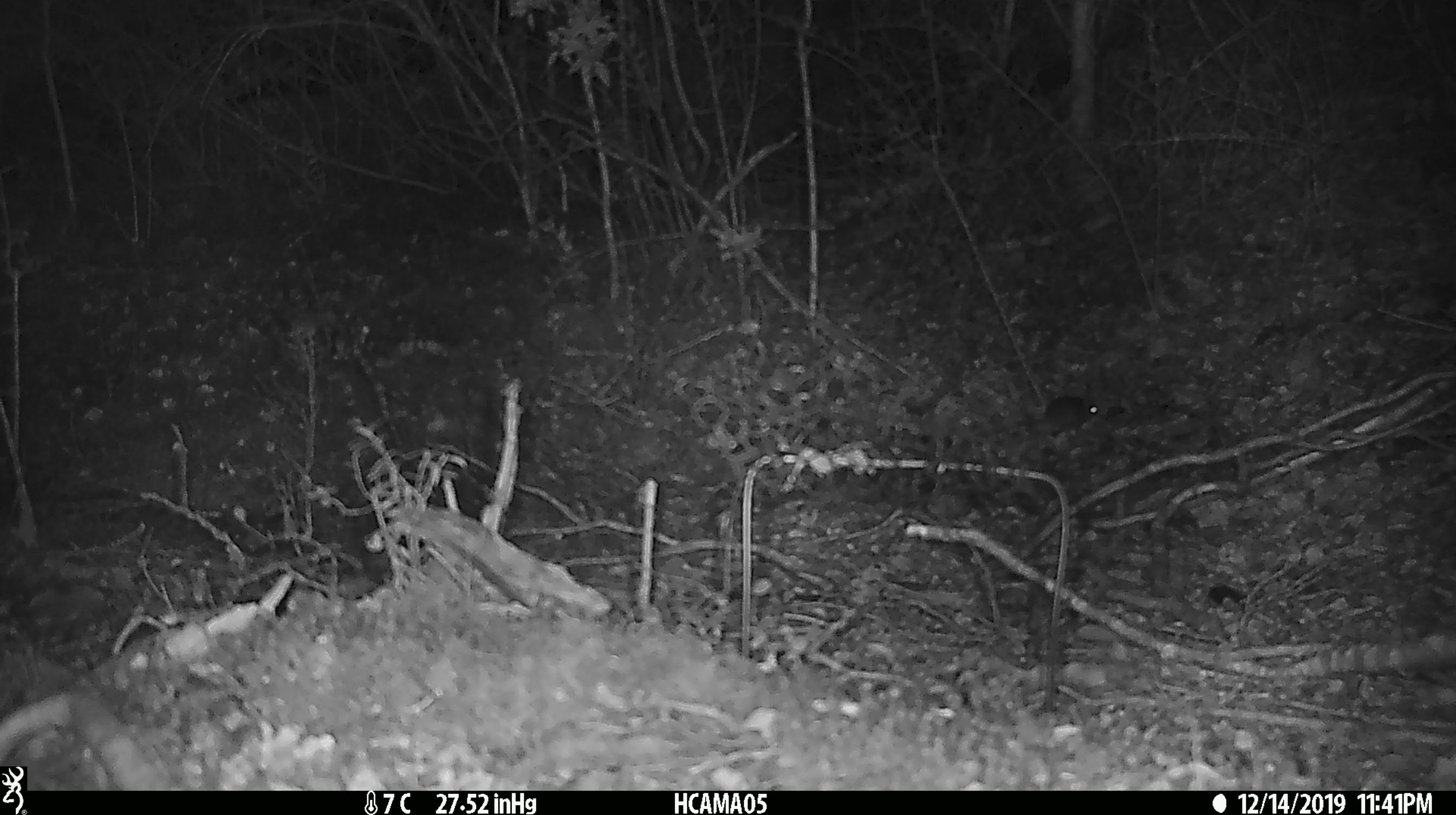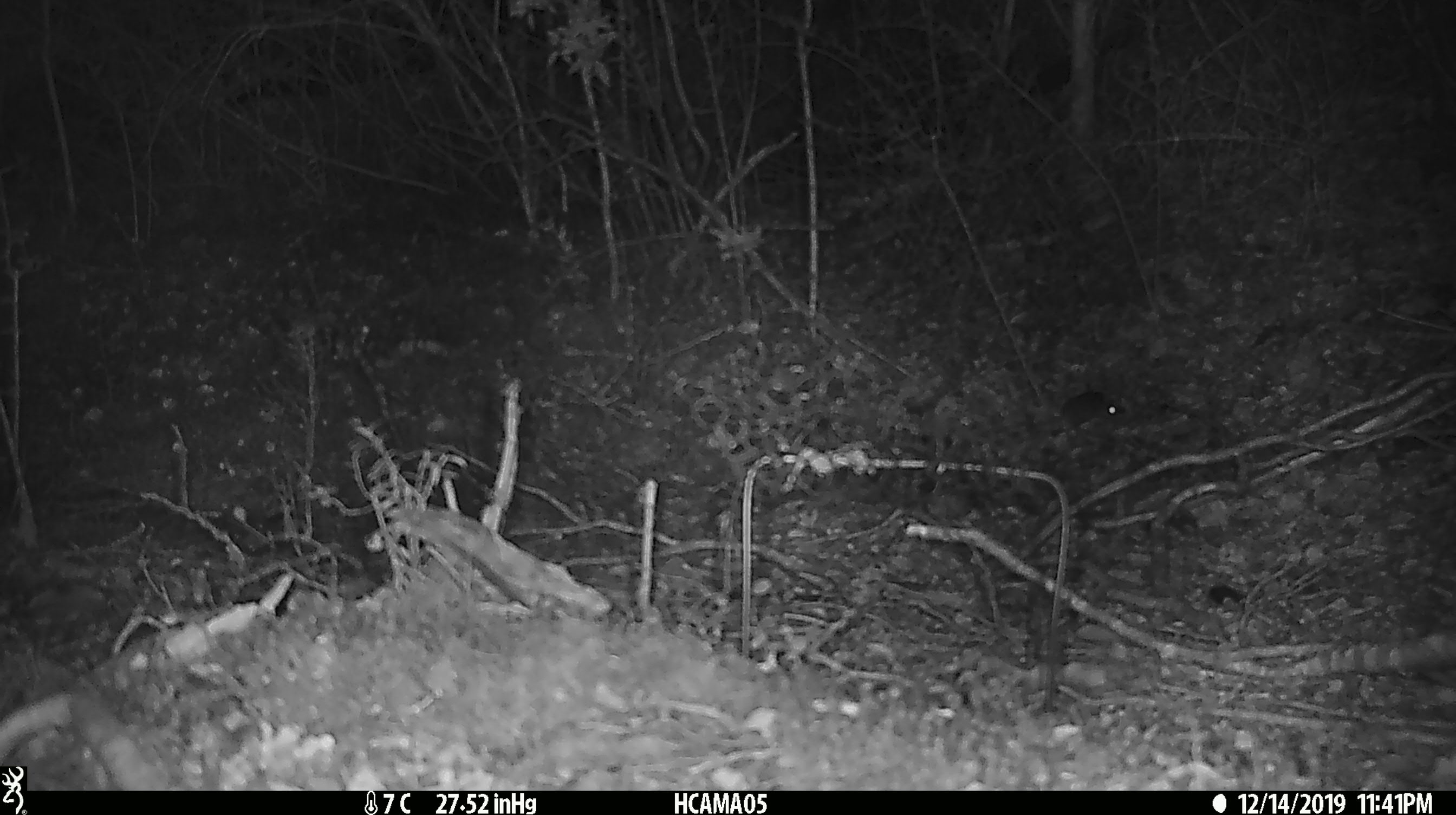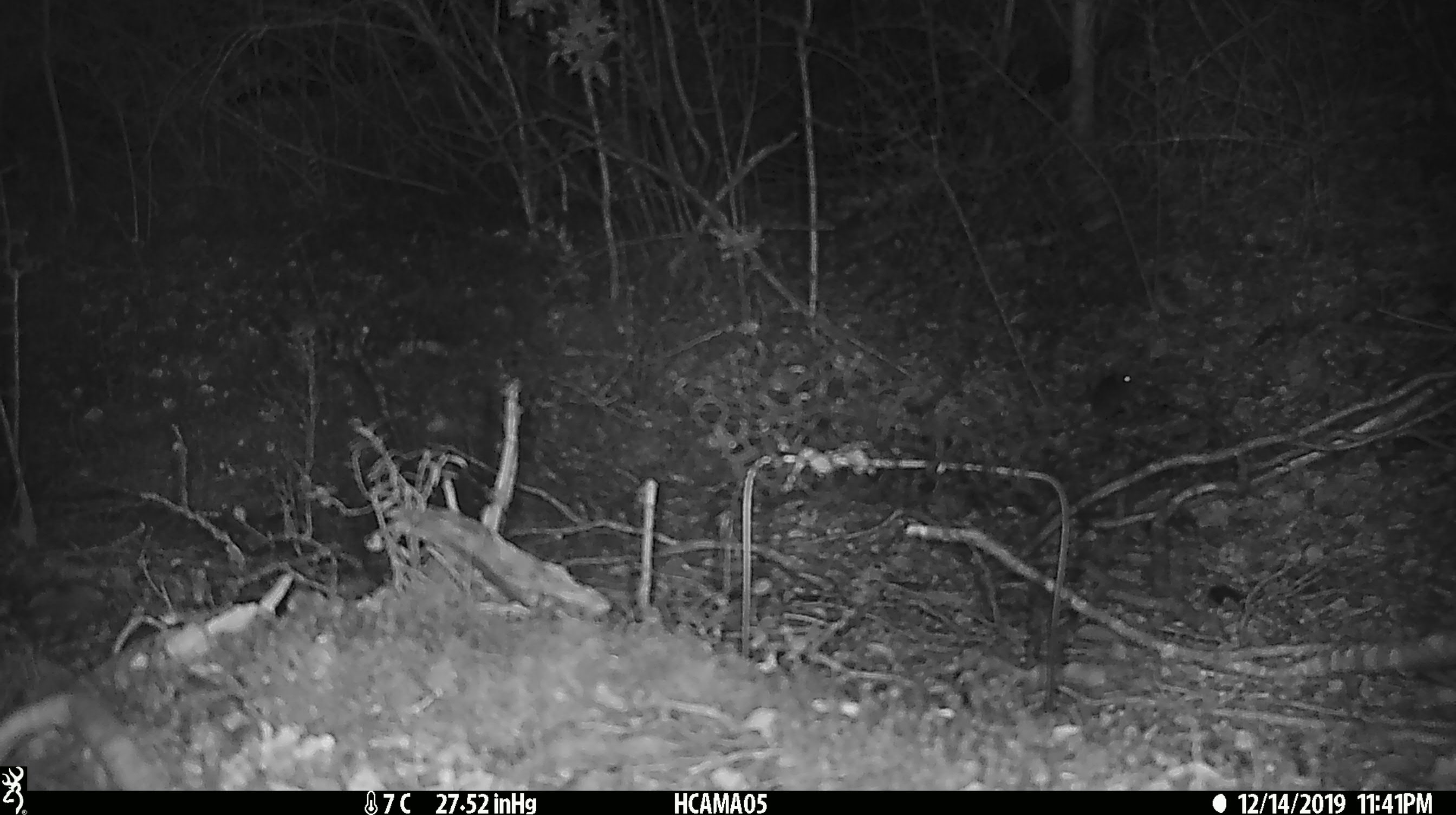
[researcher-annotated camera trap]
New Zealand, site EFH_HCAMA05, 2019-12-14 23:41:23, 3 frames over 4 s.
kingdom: Animalia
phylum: Chordata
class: Mammalia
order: Rodentia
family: Muridae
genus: Mus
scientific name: Mus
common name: mouse